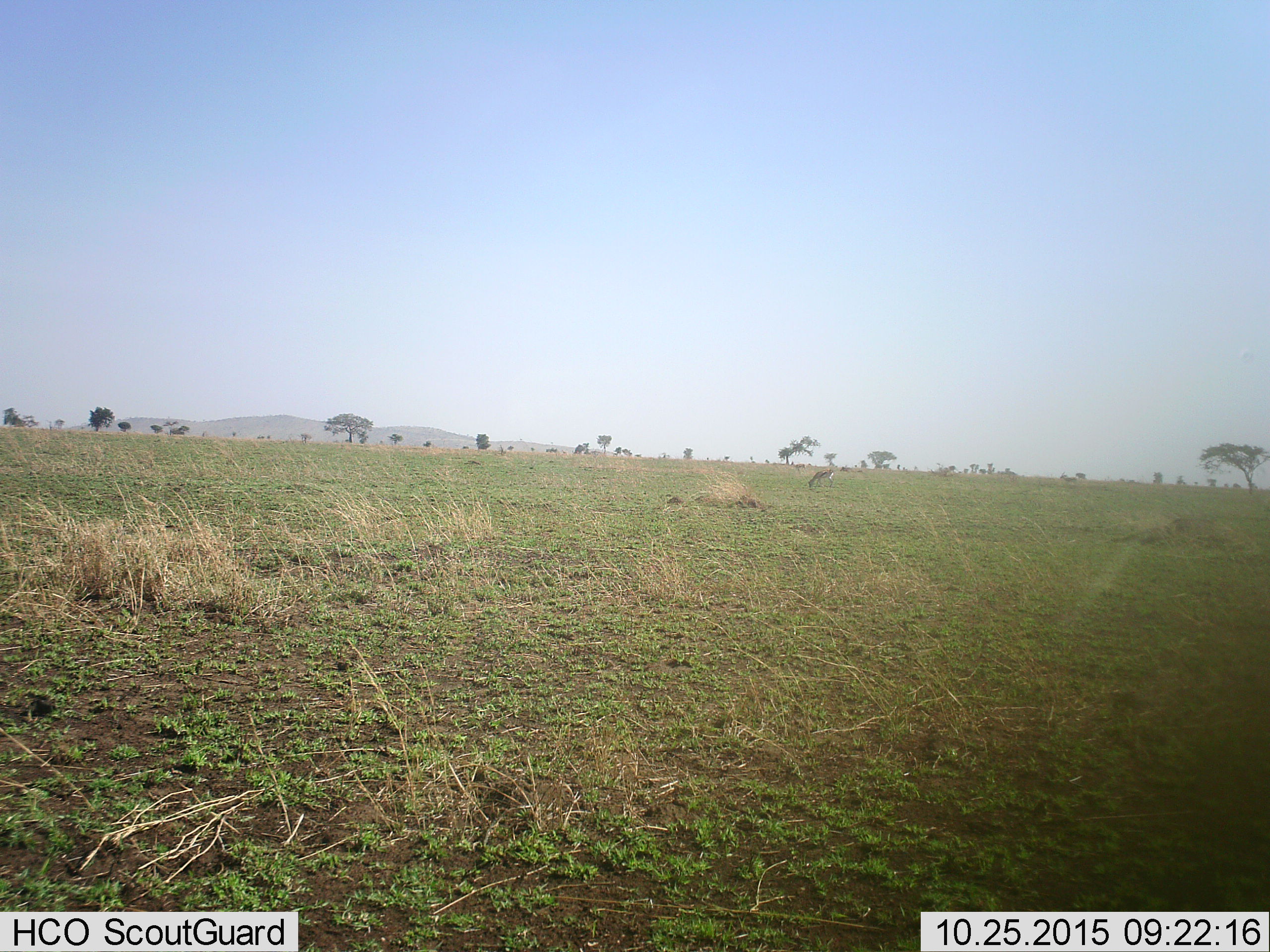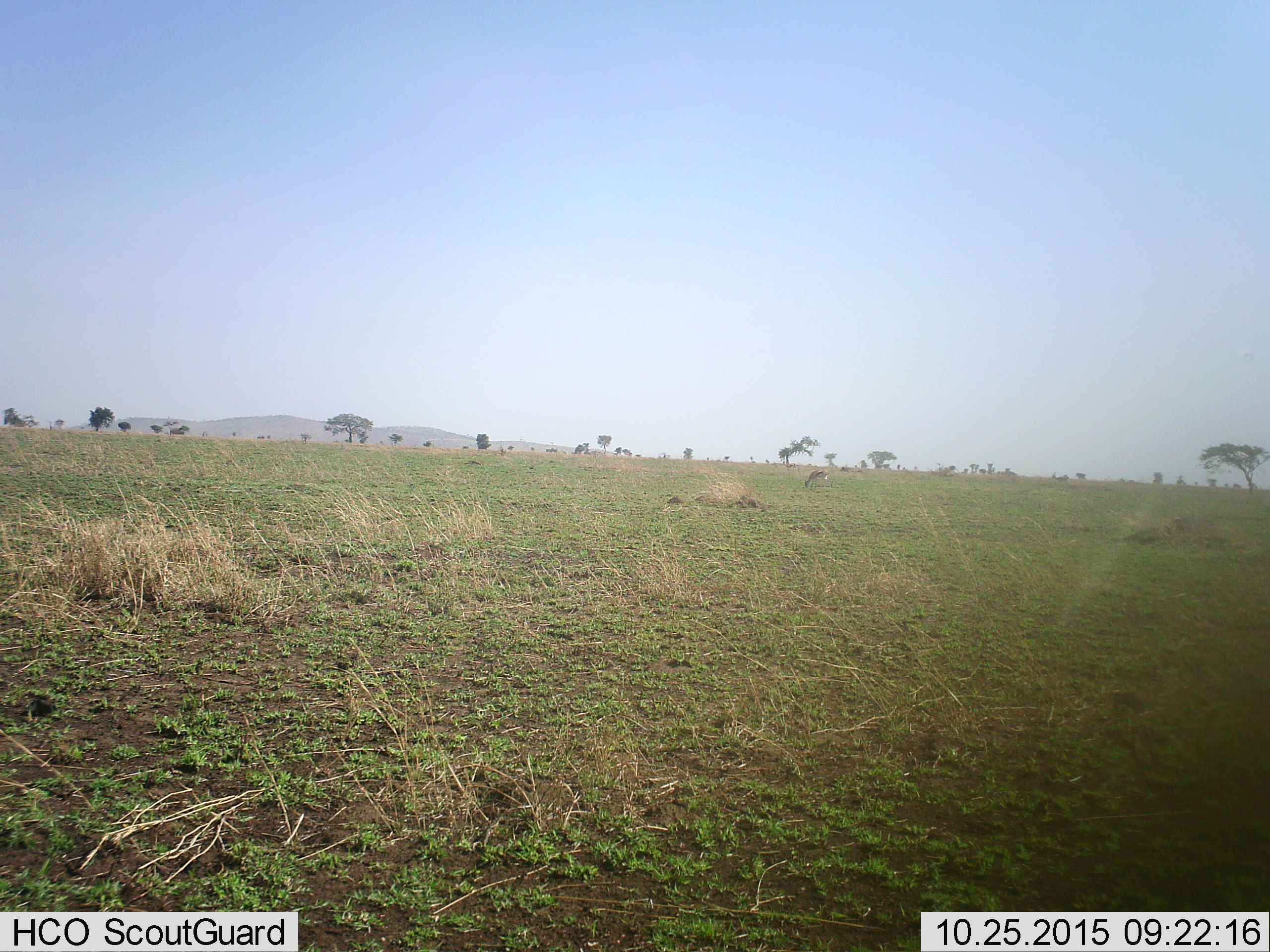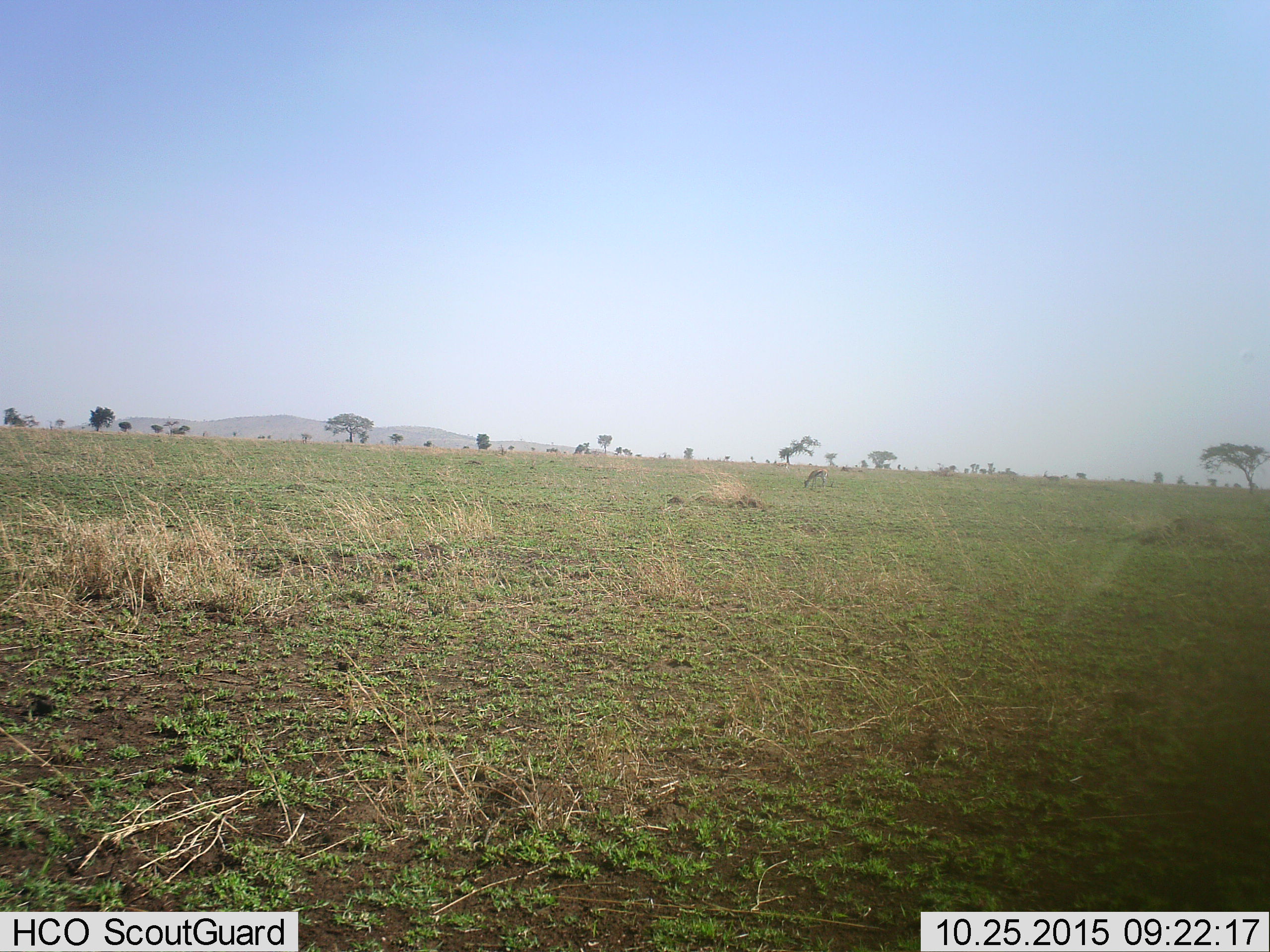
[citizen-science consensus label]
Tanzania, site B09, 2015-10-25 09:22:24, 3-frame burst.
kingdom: Animalia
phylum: Chordata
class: Mammalia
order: Artiodactyla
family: Bovidae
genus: Eudorcas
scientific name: Eudorcas thomsonii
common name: thomson's gazelle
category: gazellethomsons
Gazellethomsons (thomson's gazelle) (Eudorcas thomsonii), count 2. Behavior (volunteer vote fractions): standing 30%, resting 0%, moving 40%, interacting 0%. Young present (vote fraction): 0%. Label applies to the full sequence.